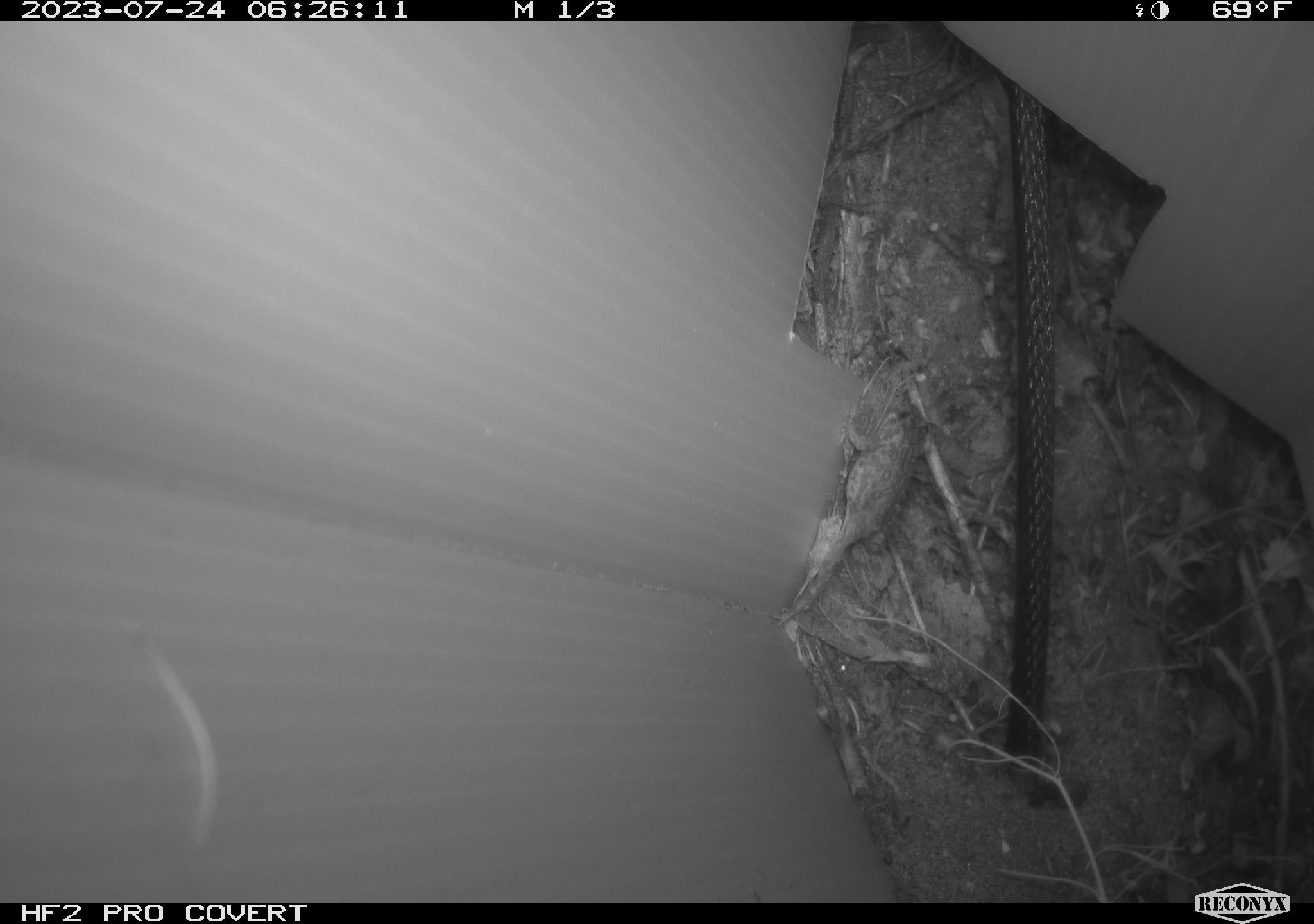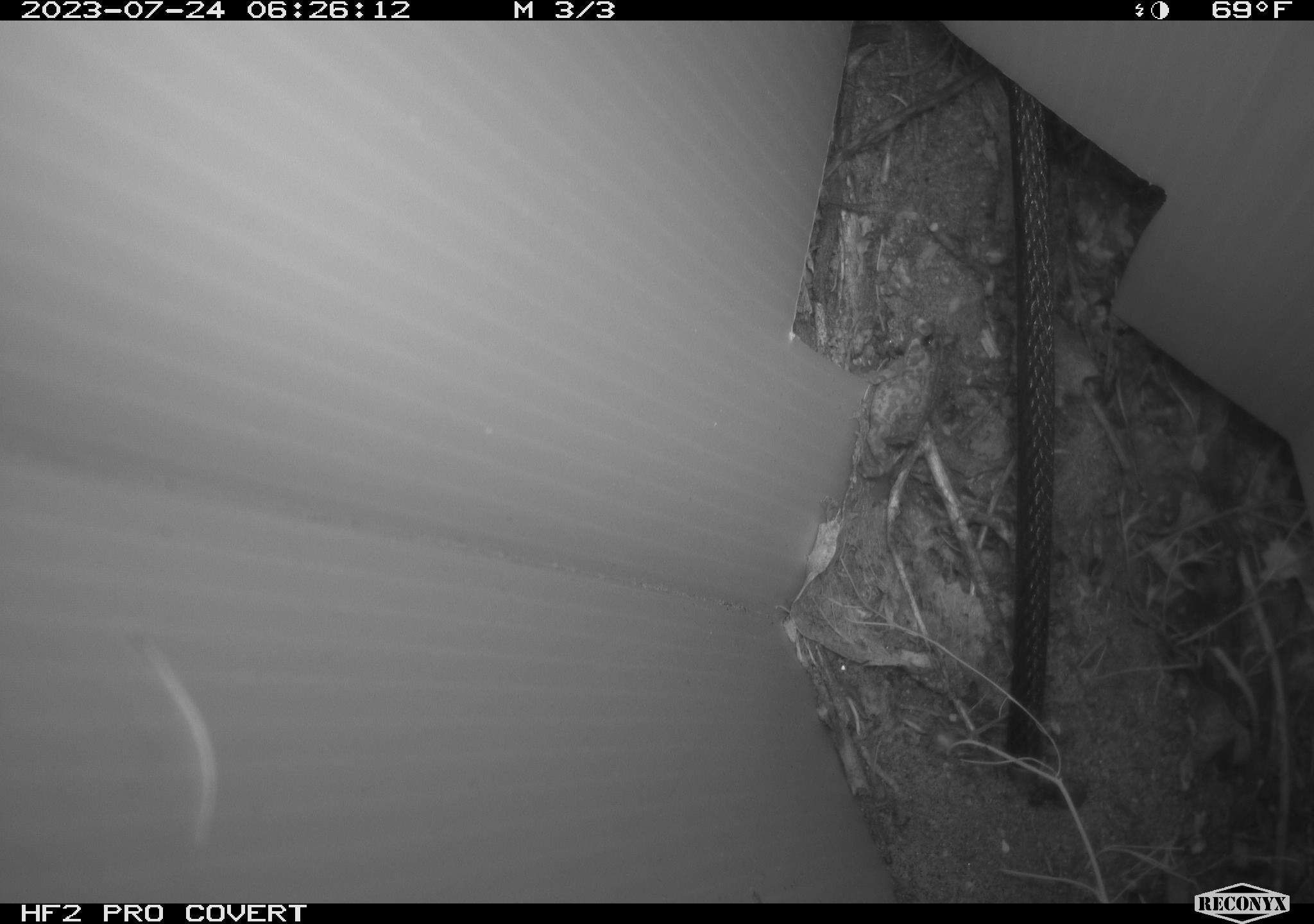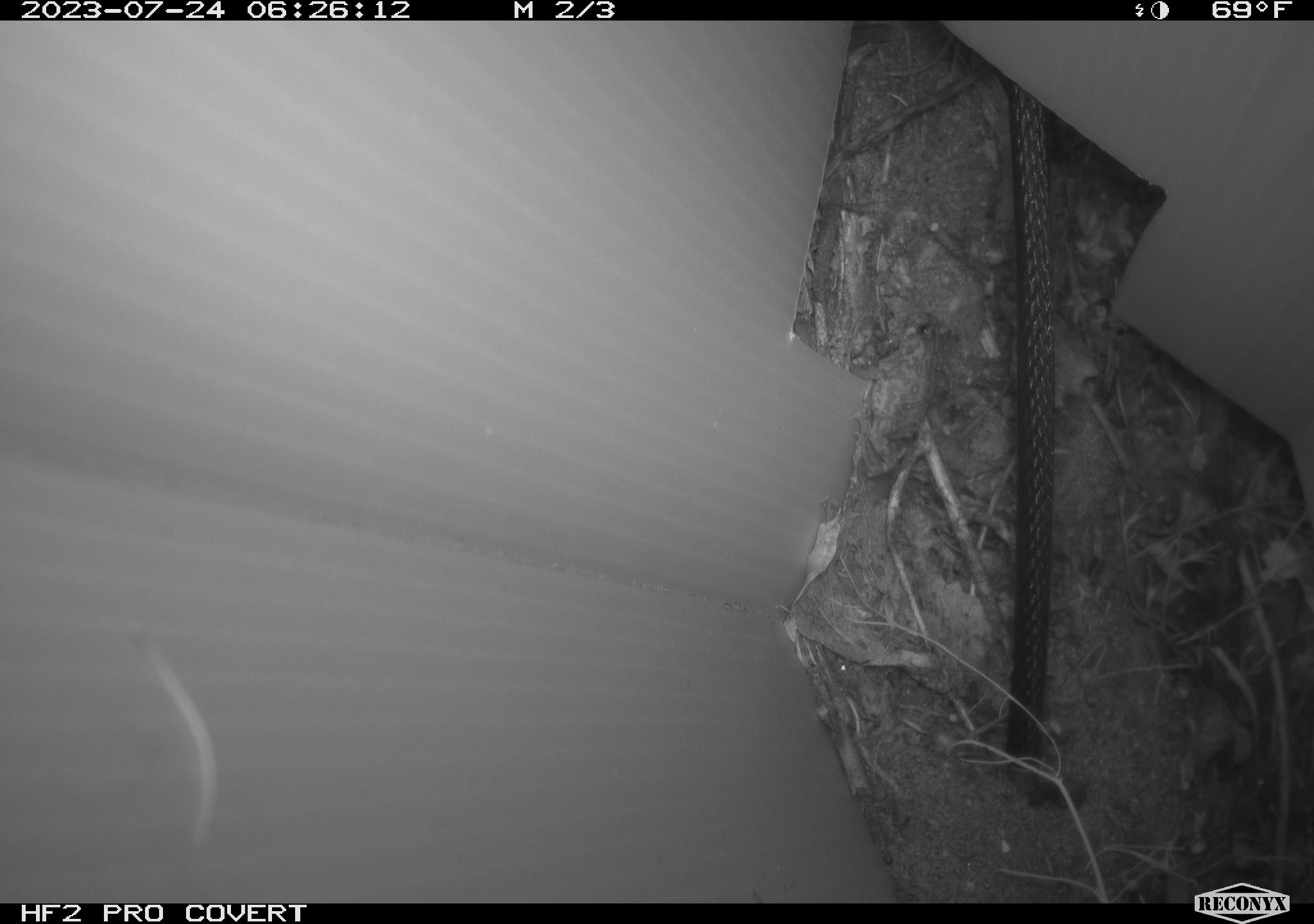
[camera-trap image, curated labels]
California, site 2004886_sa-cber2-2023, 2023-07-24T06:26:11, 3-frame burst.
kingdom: Animalia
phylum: Chordata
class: Amphibia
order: Anura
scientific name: Anura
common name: frogs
Frogs (Anura).